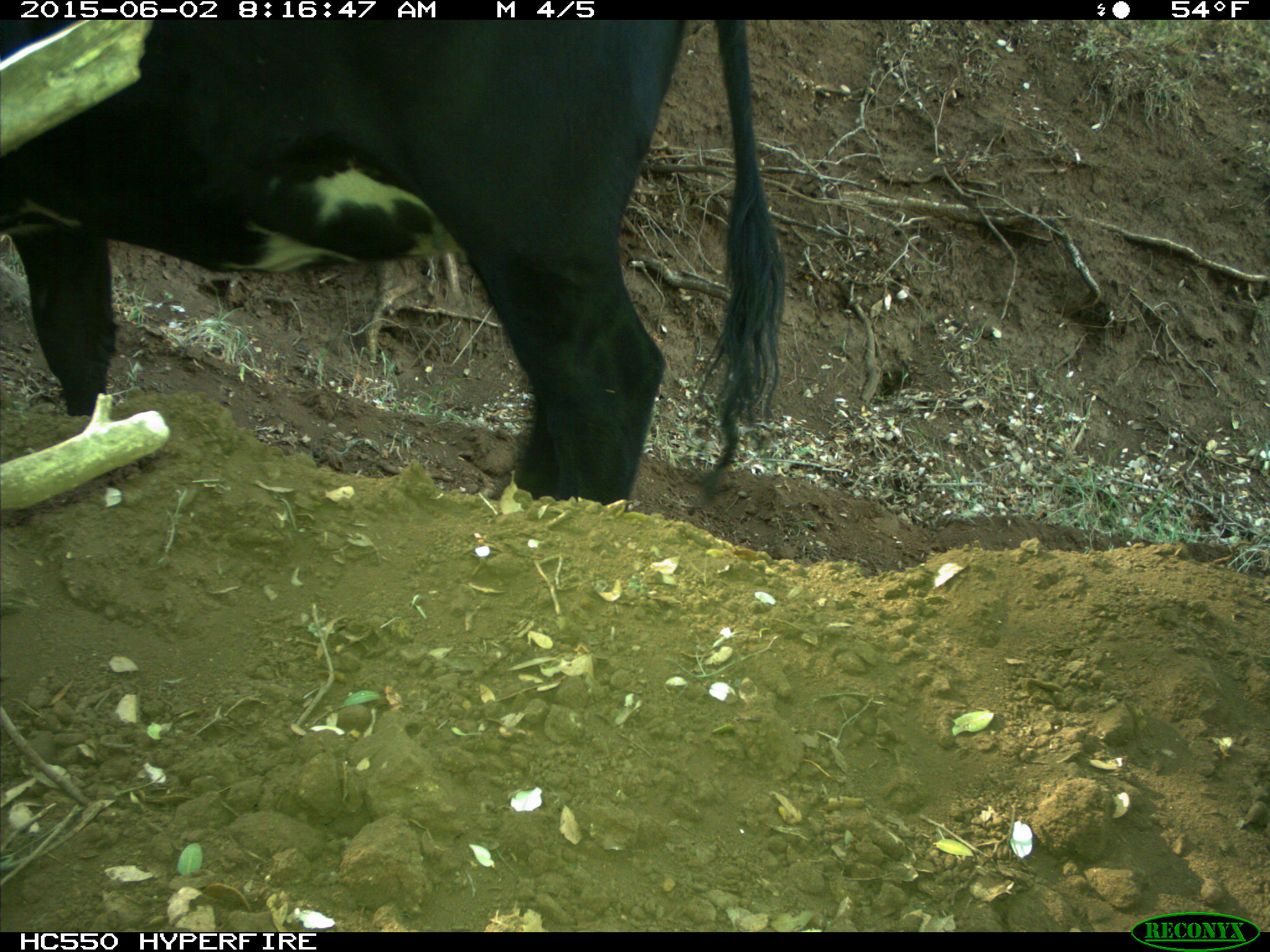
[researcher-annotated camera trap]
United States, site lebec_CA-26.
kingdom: Animalia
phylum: Chordata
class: Mammalia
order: Artiodactyla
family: Bovidae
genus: Bos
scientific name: Bos taurus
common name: domestic cow